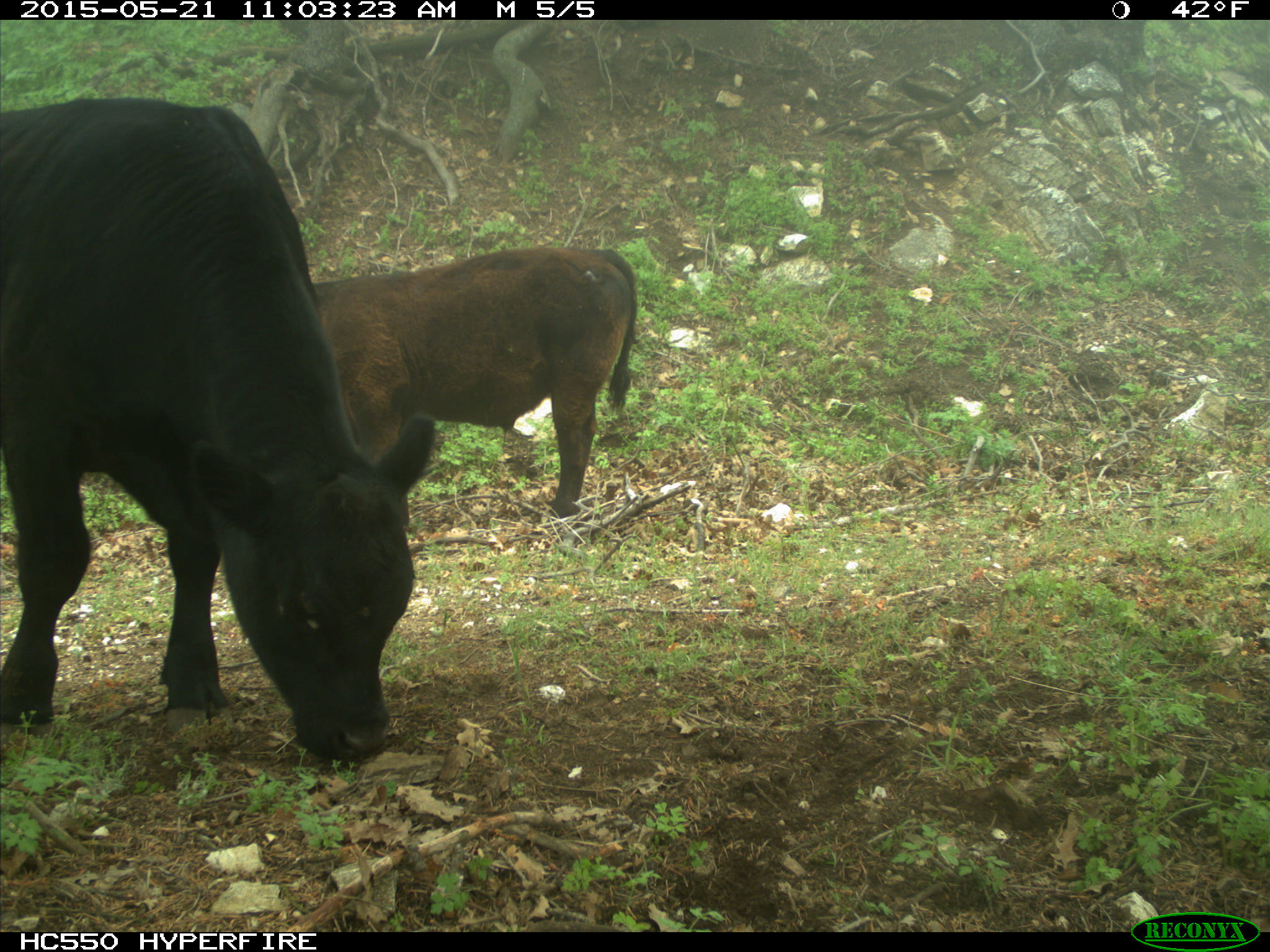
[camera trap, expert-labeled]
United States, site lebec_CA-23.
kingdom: Animalia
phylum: Chordata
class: Mammalia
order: Artiodactyla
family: Bovidae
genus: Bos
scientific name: Bos taurus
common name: domestic cow